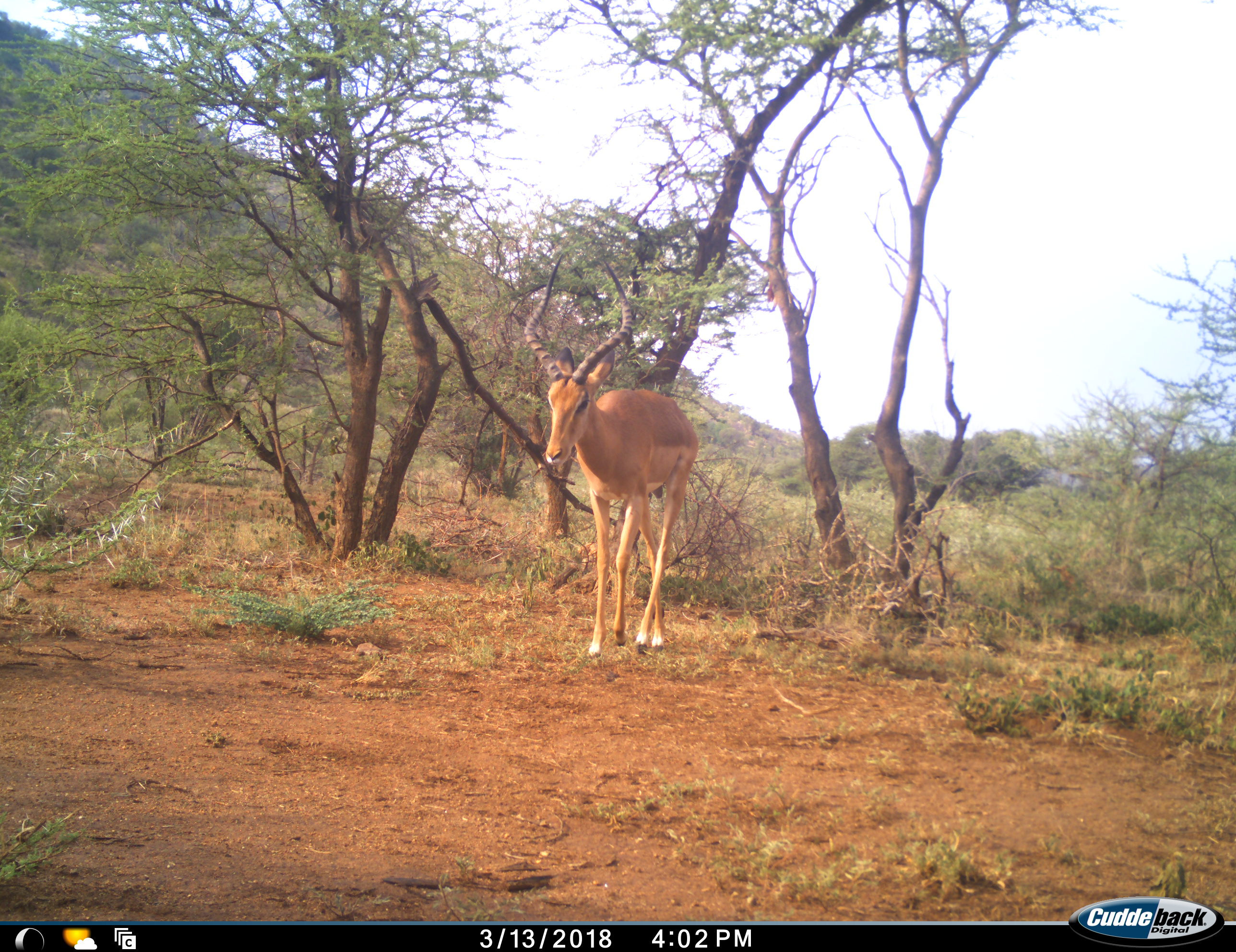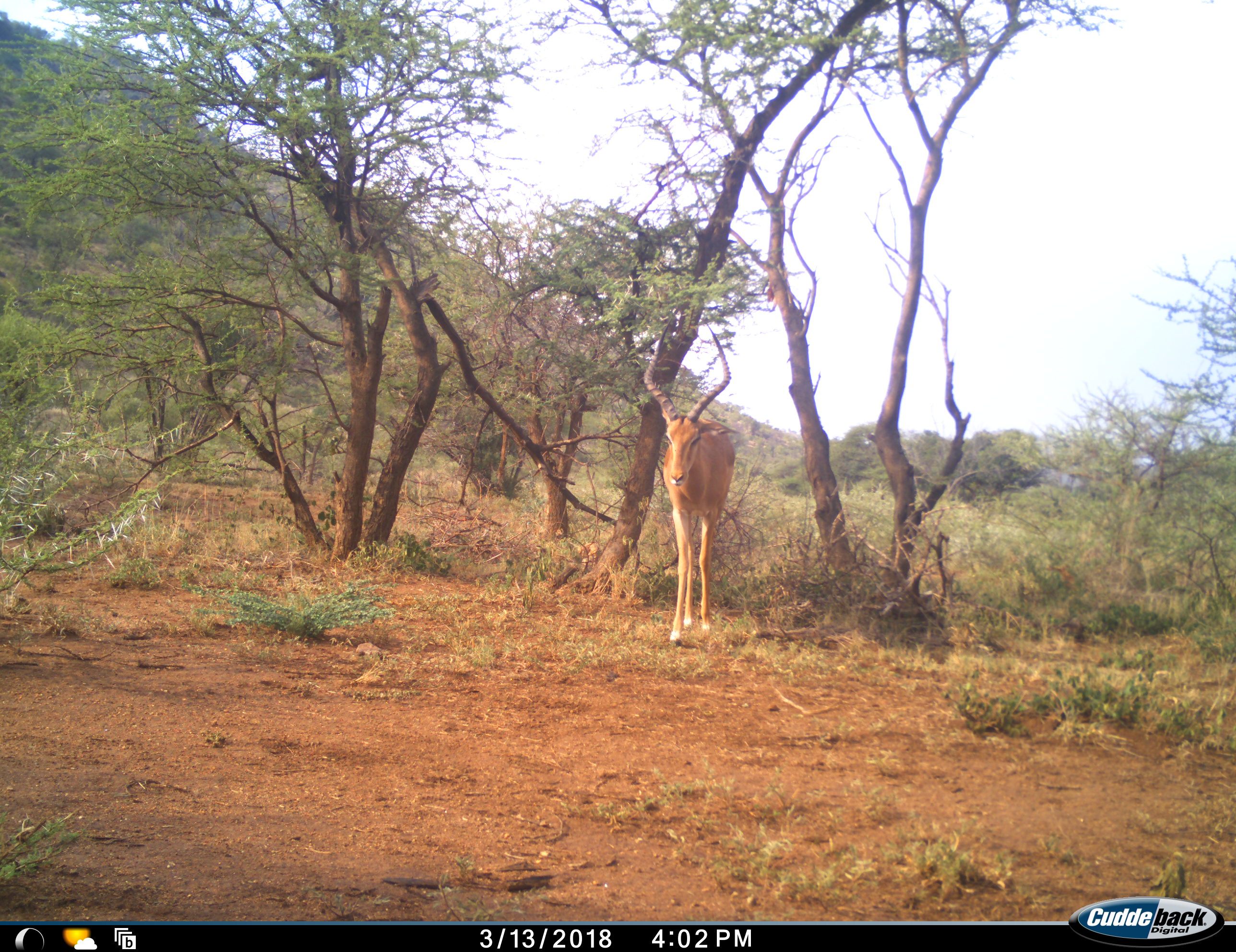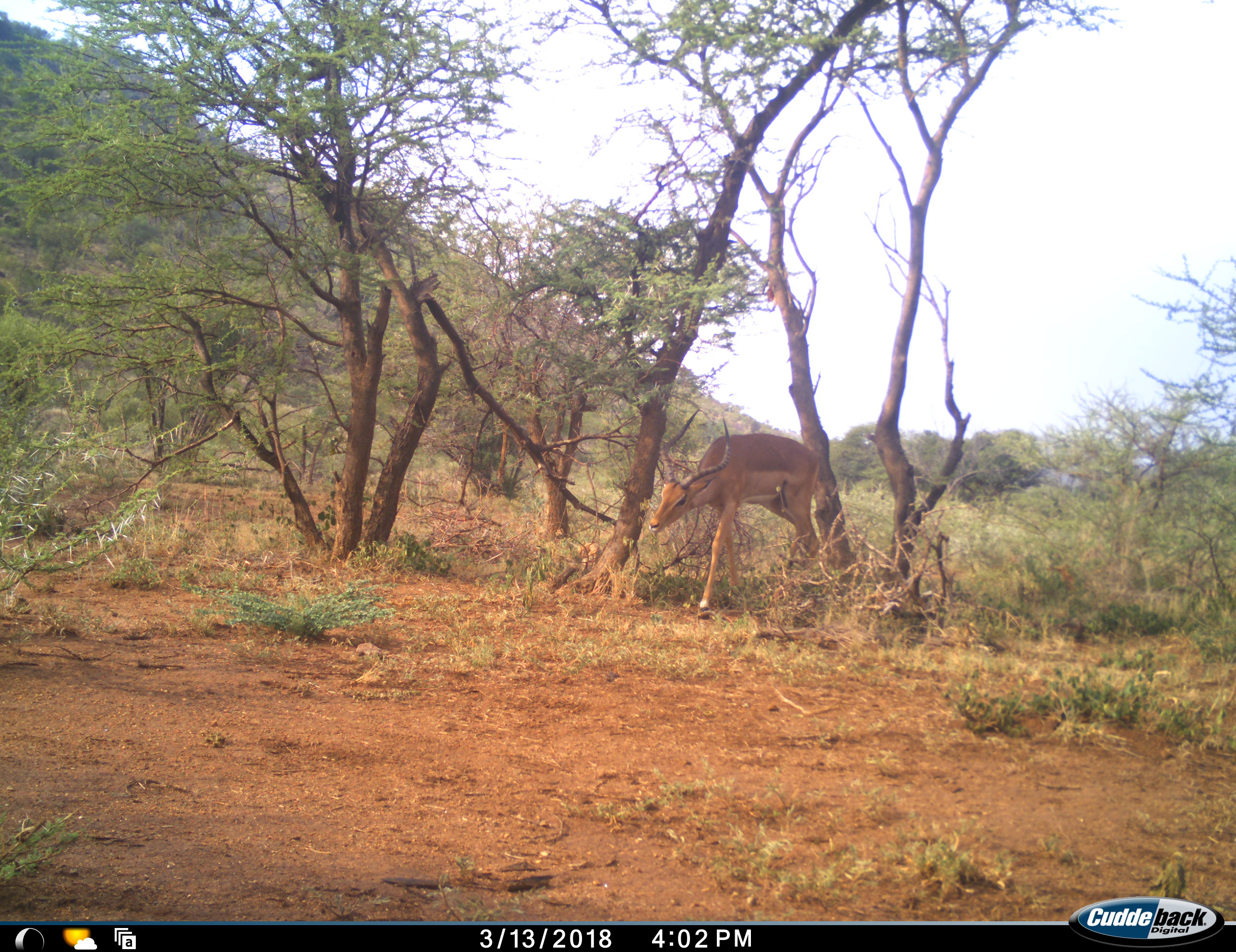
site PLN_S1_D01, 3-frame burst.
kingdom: Animalia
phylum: Chordata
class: Mammalia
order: Artiodactyla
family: Bovidae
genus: Aepyceros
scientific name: Aepyceros melampus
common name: impala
Impala (Aepyceros melampus), count 1. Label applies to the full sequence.